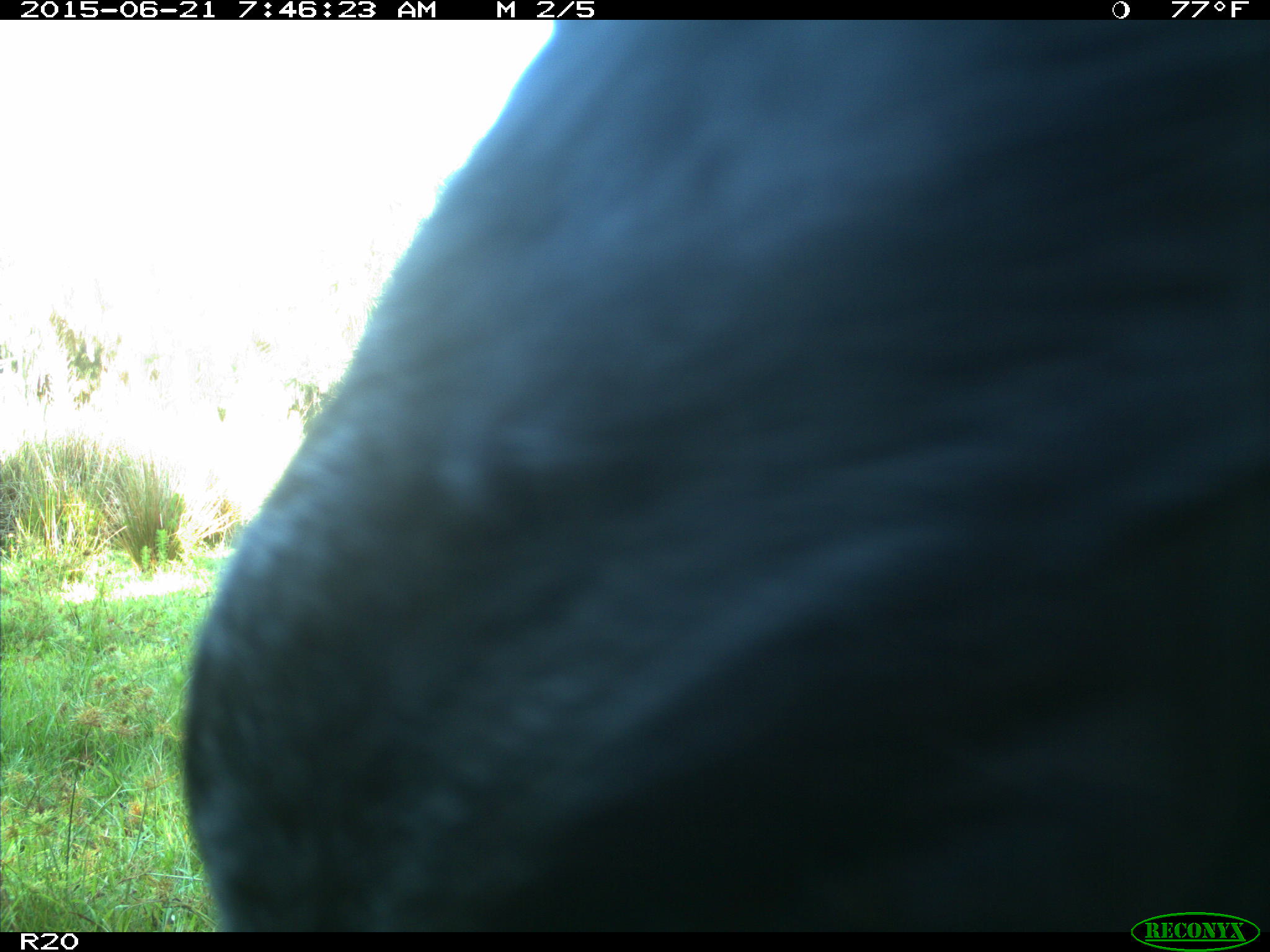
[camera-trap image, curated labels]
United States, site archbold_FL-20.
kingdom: Animalia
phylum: Chordata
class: Mammalia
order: Artiodactyla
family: Bovidae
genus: Bos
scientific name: Bos taurus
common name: domestic cow